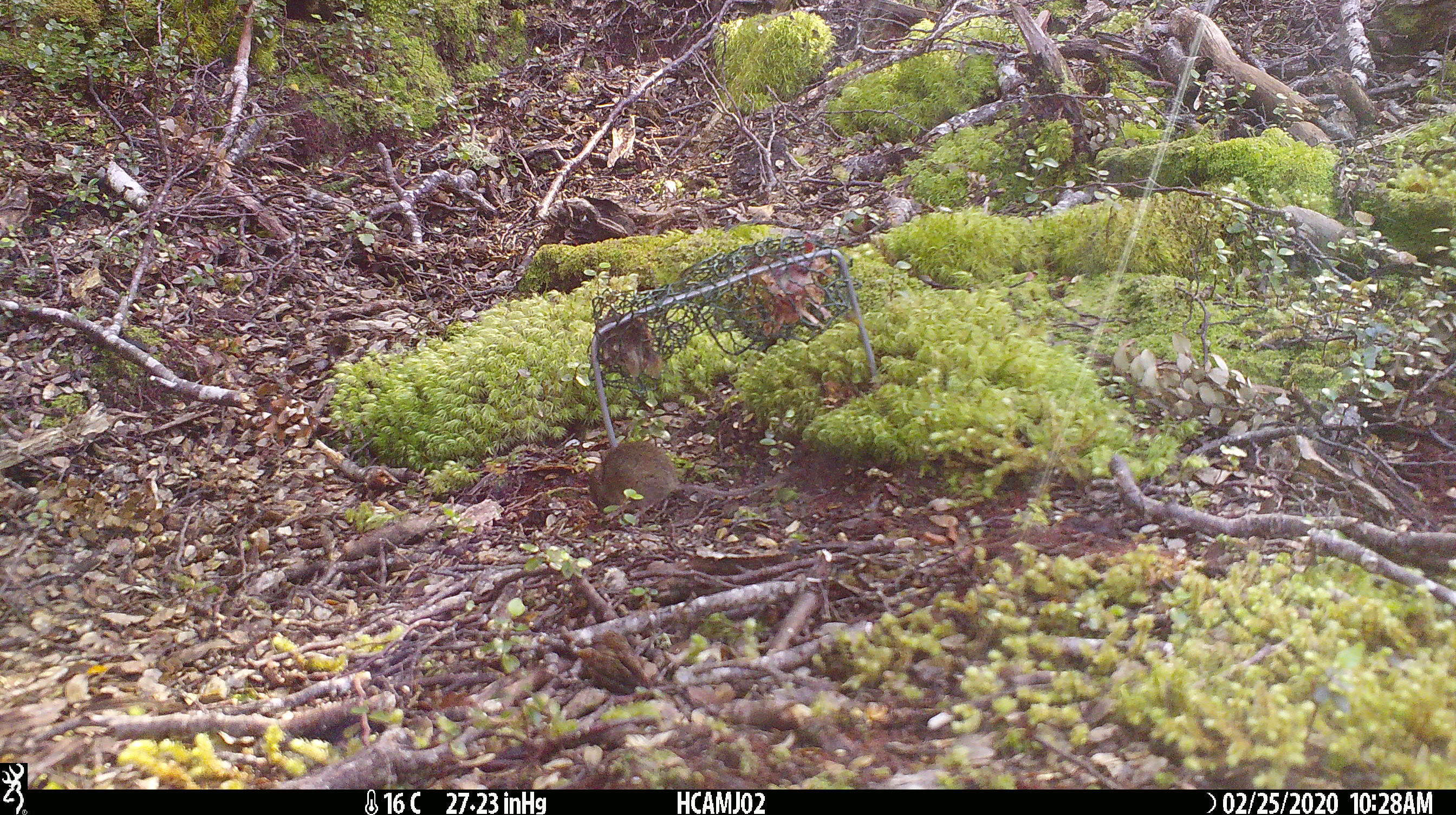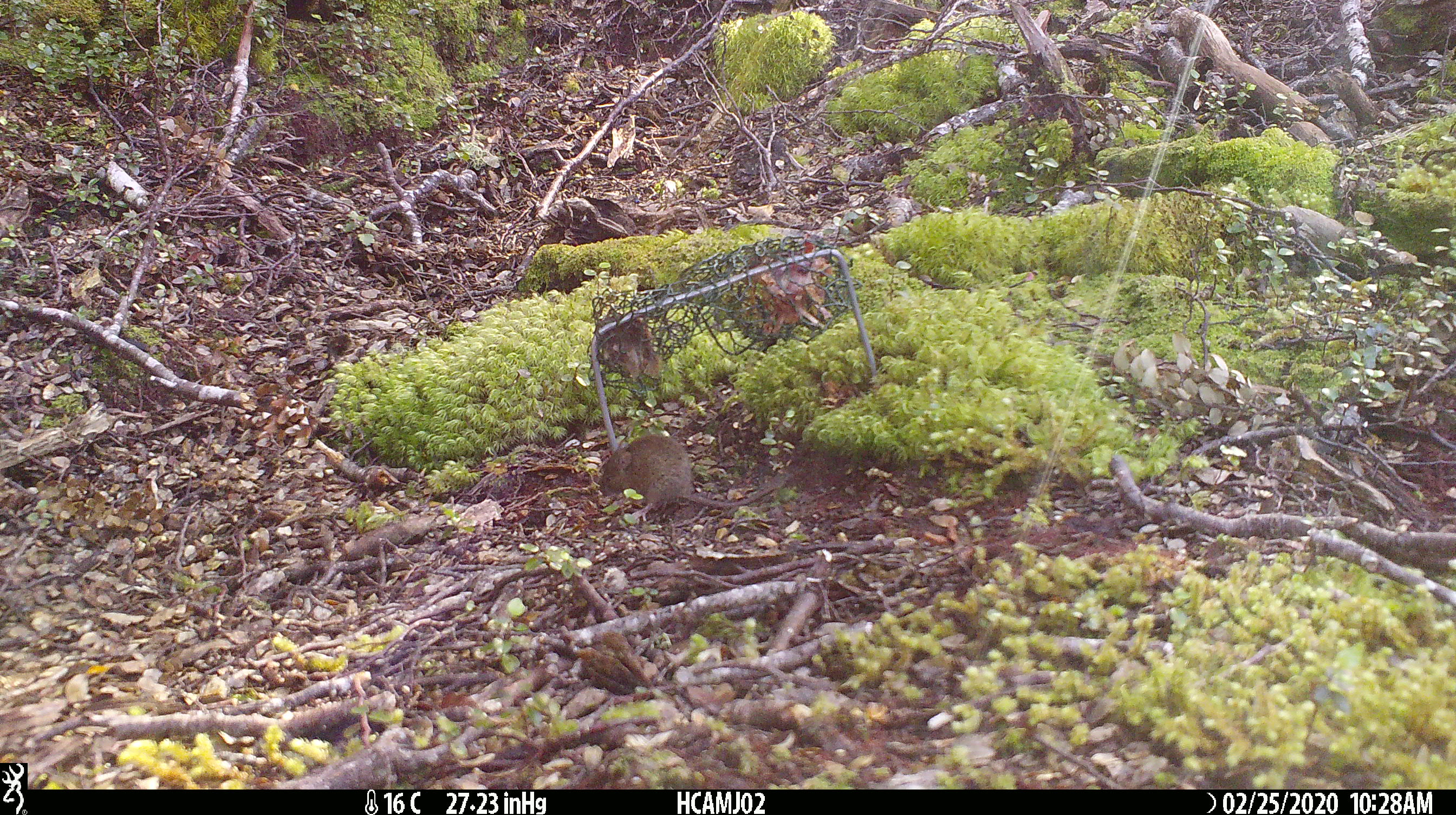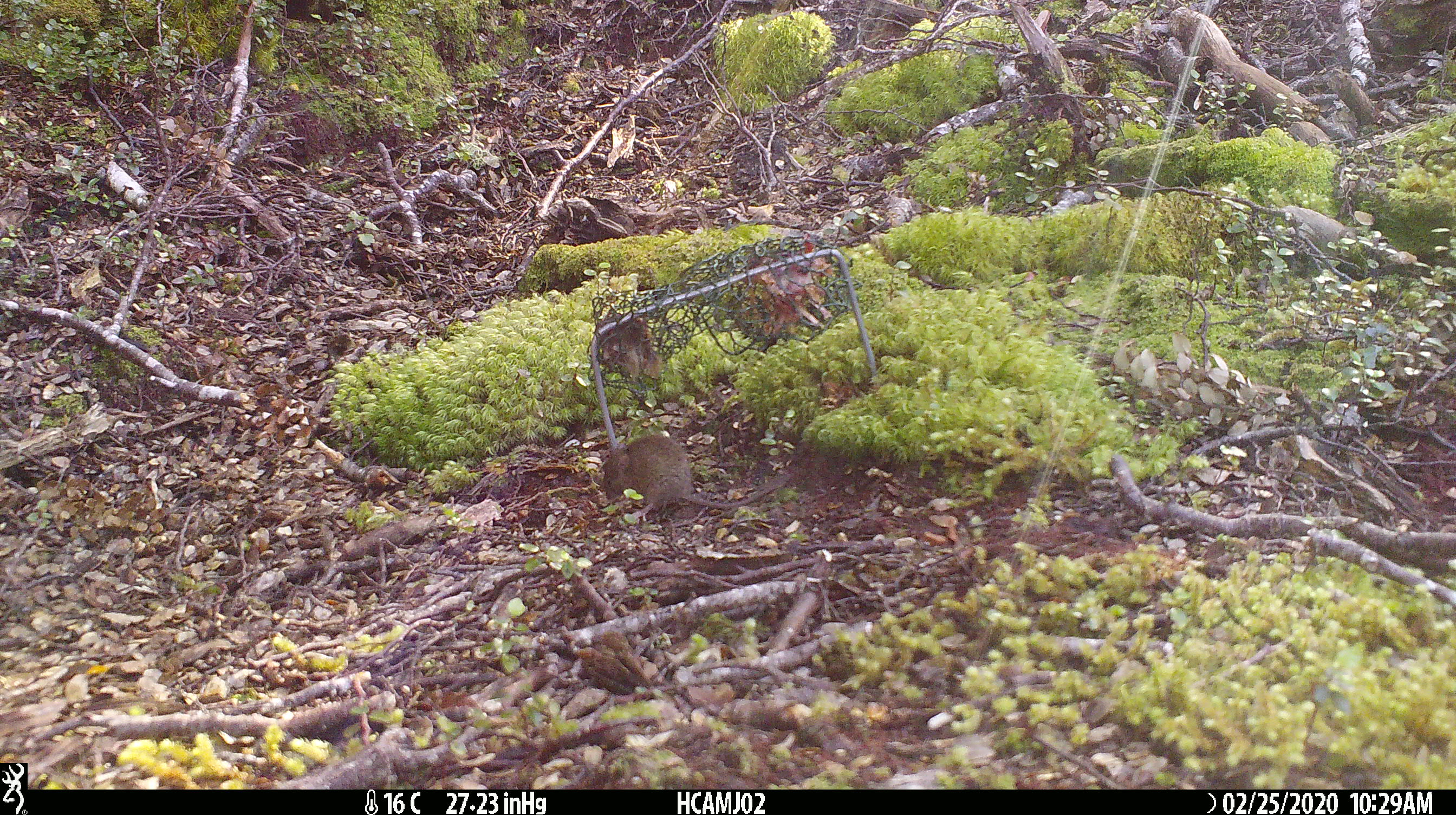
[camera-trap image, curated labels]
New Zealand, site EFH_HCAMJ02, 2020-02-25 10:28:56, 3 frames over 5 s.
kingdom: Animalia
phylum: Chordata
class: Mammalia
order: Rodentia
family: Muridae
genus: Mus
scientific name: Mus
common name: mouse